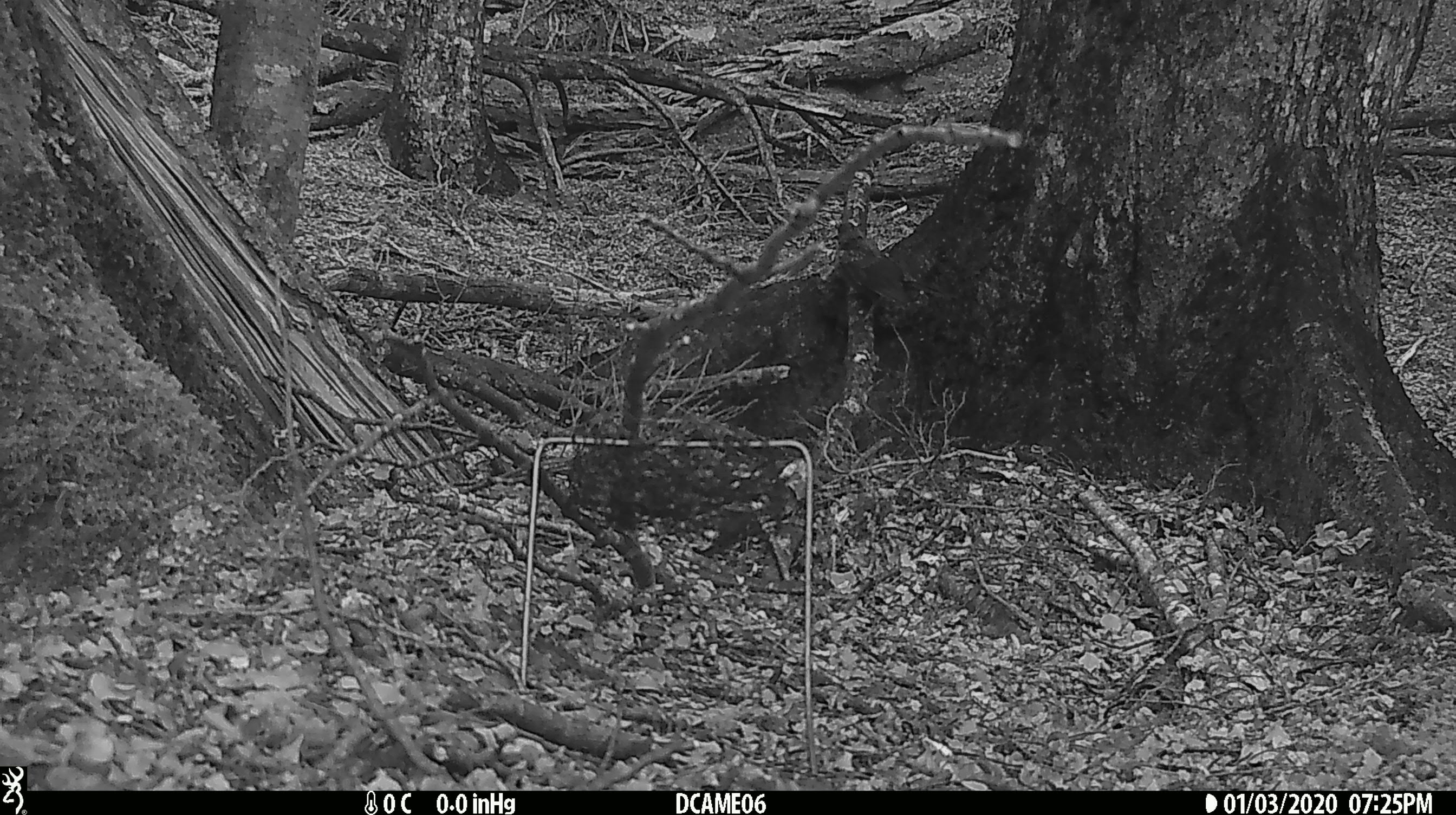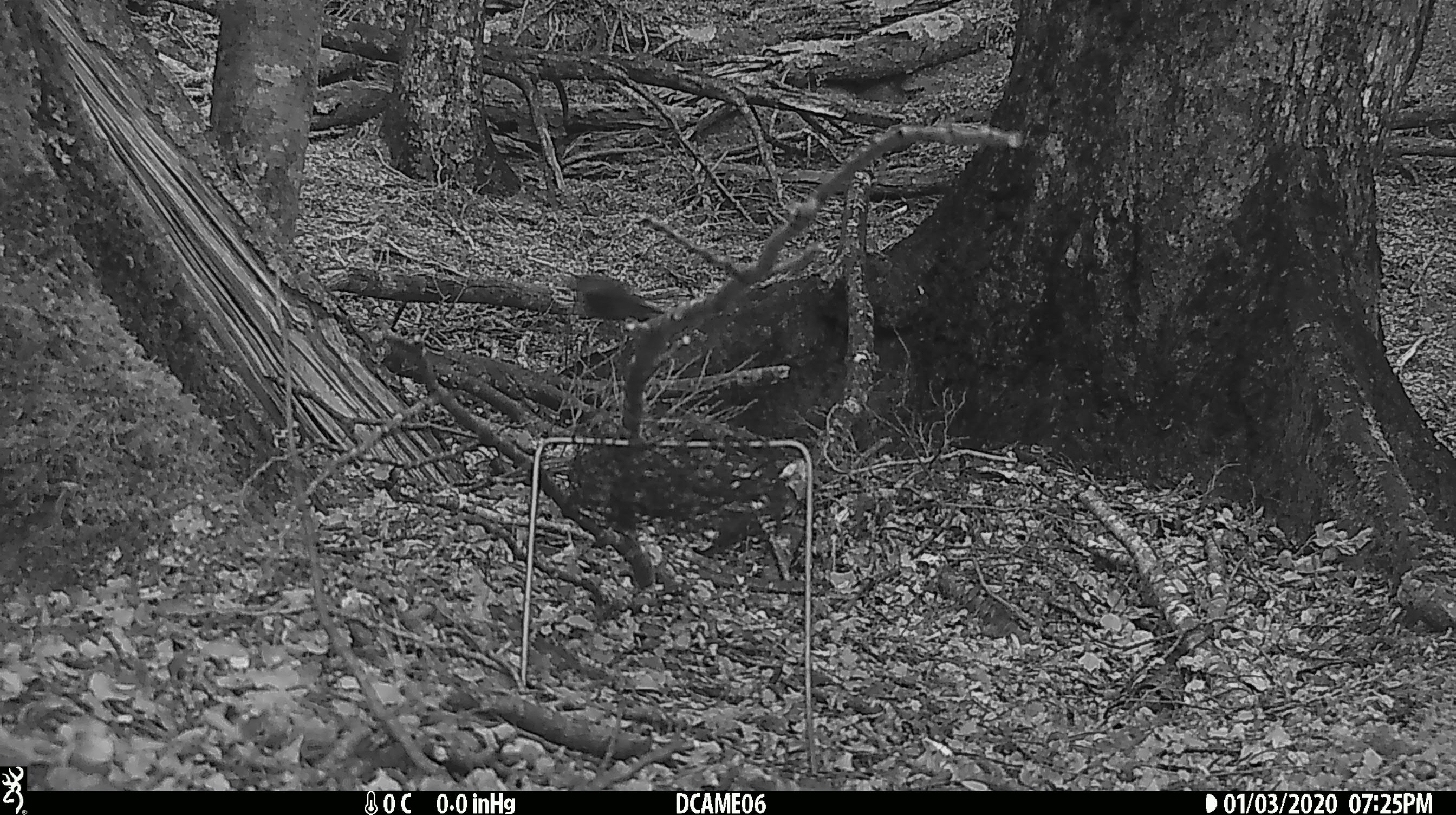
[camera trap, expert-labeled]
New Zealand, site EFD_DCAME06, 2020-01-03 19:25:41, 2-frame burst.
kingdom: Animalia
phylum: Chordata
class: Aves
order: Passeriformes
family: Turdidae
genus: Turdus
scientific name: Turdus merula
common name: eurasian blackbird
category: blackbird